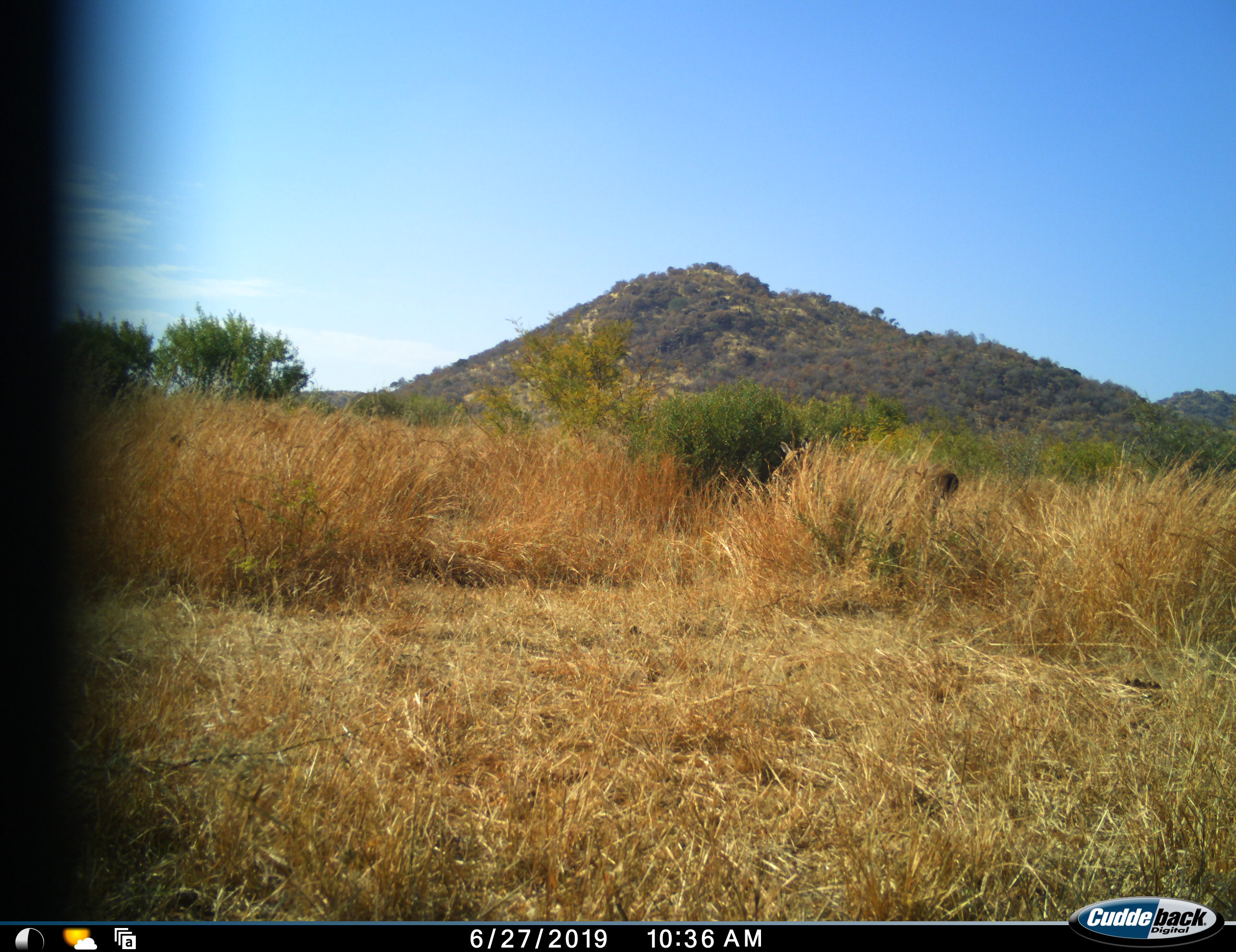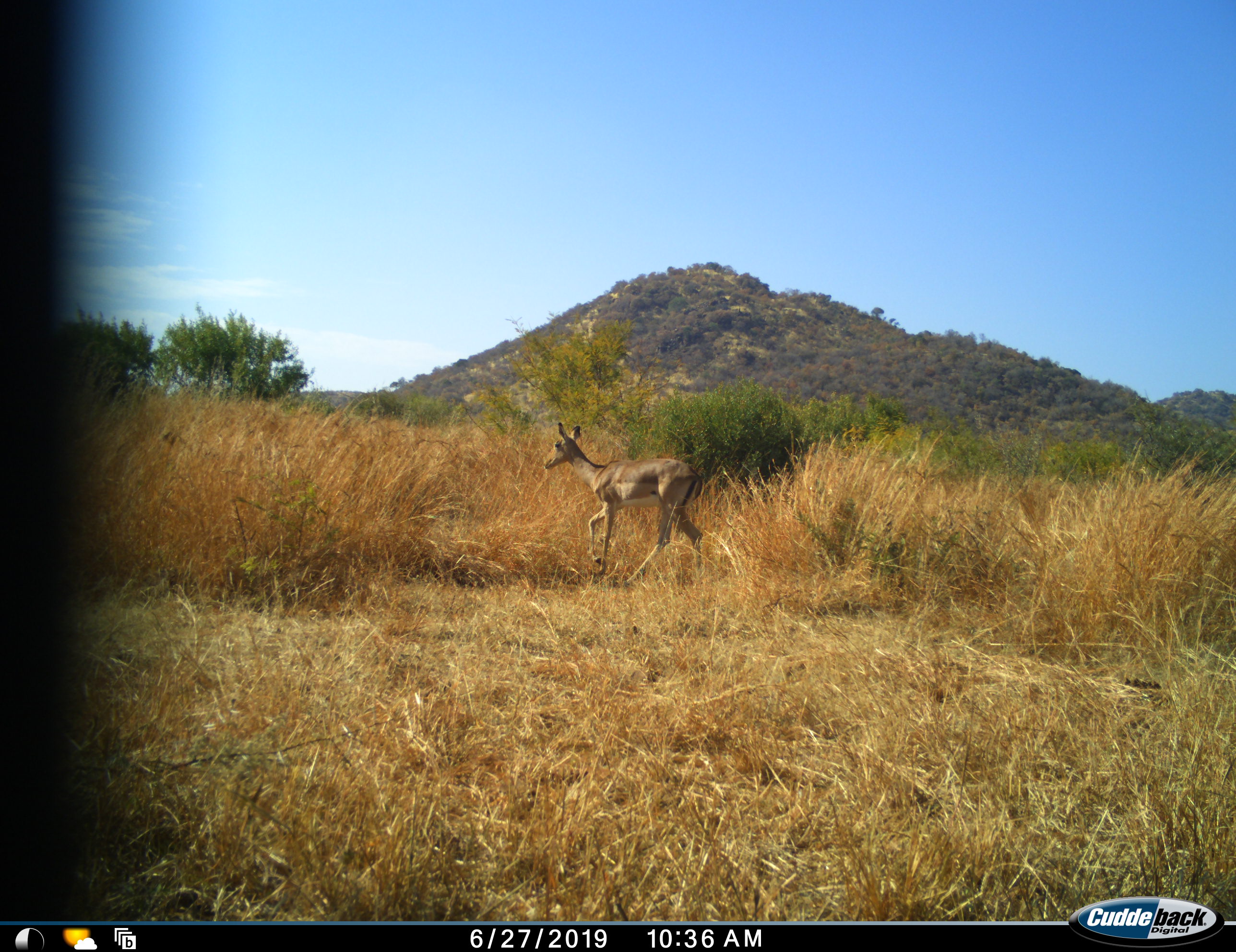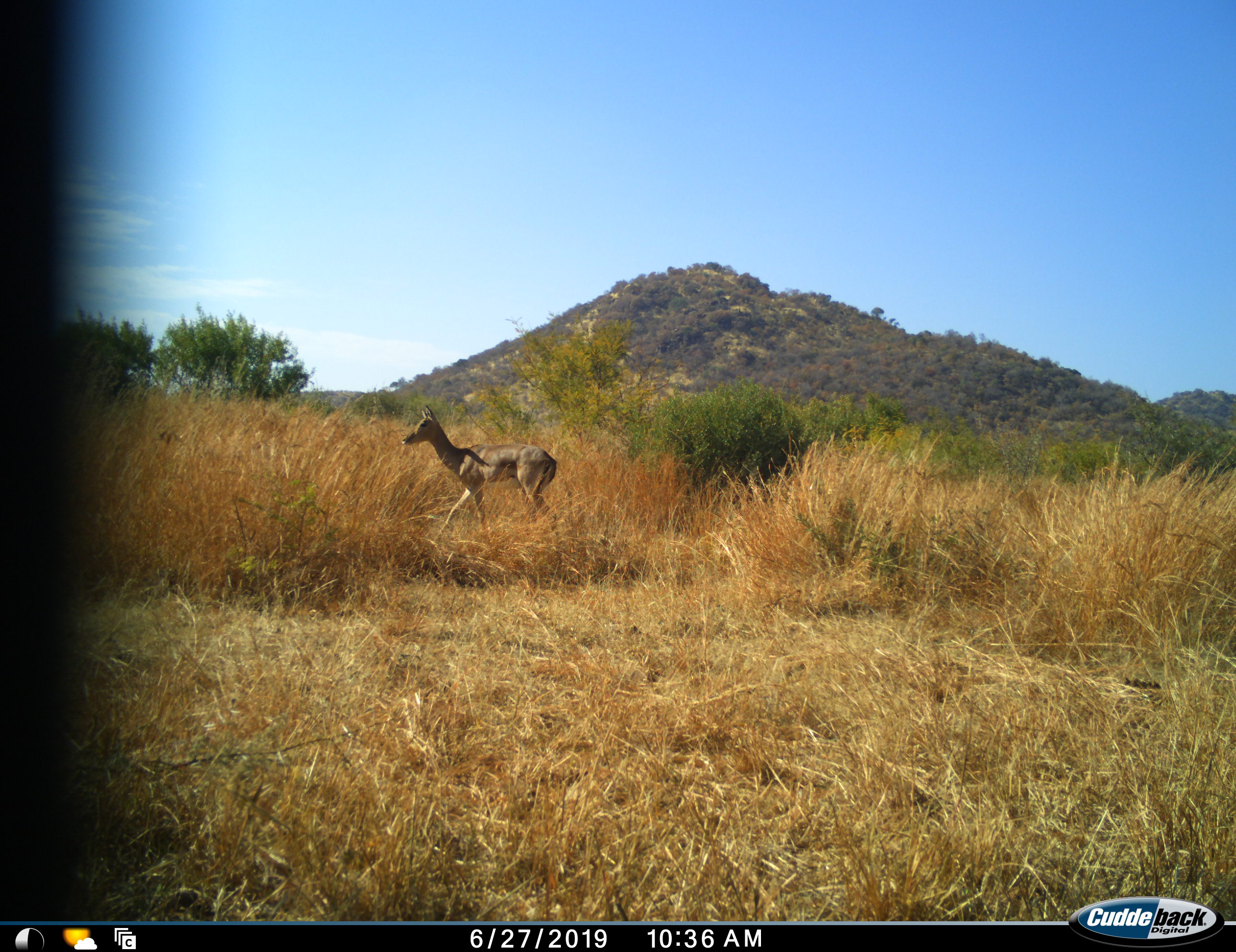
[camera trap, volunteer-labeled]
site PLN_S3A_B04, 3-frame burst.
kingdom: Animalia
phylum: Chordata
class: Mammalia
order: Artiodactyla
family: Bovidae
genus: Aepyceros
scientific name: Aepyceros melampus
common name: impala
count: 1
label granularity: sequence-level